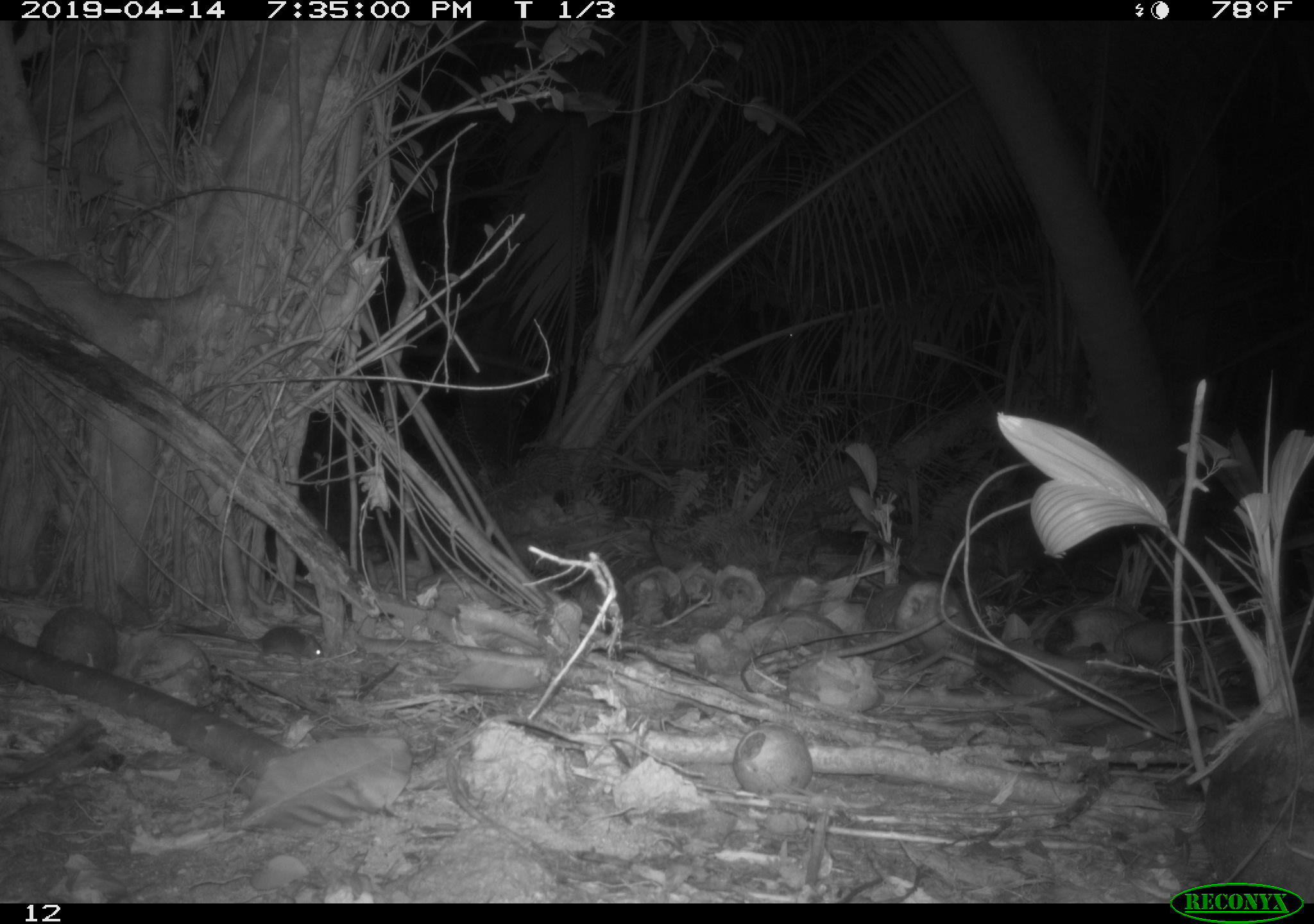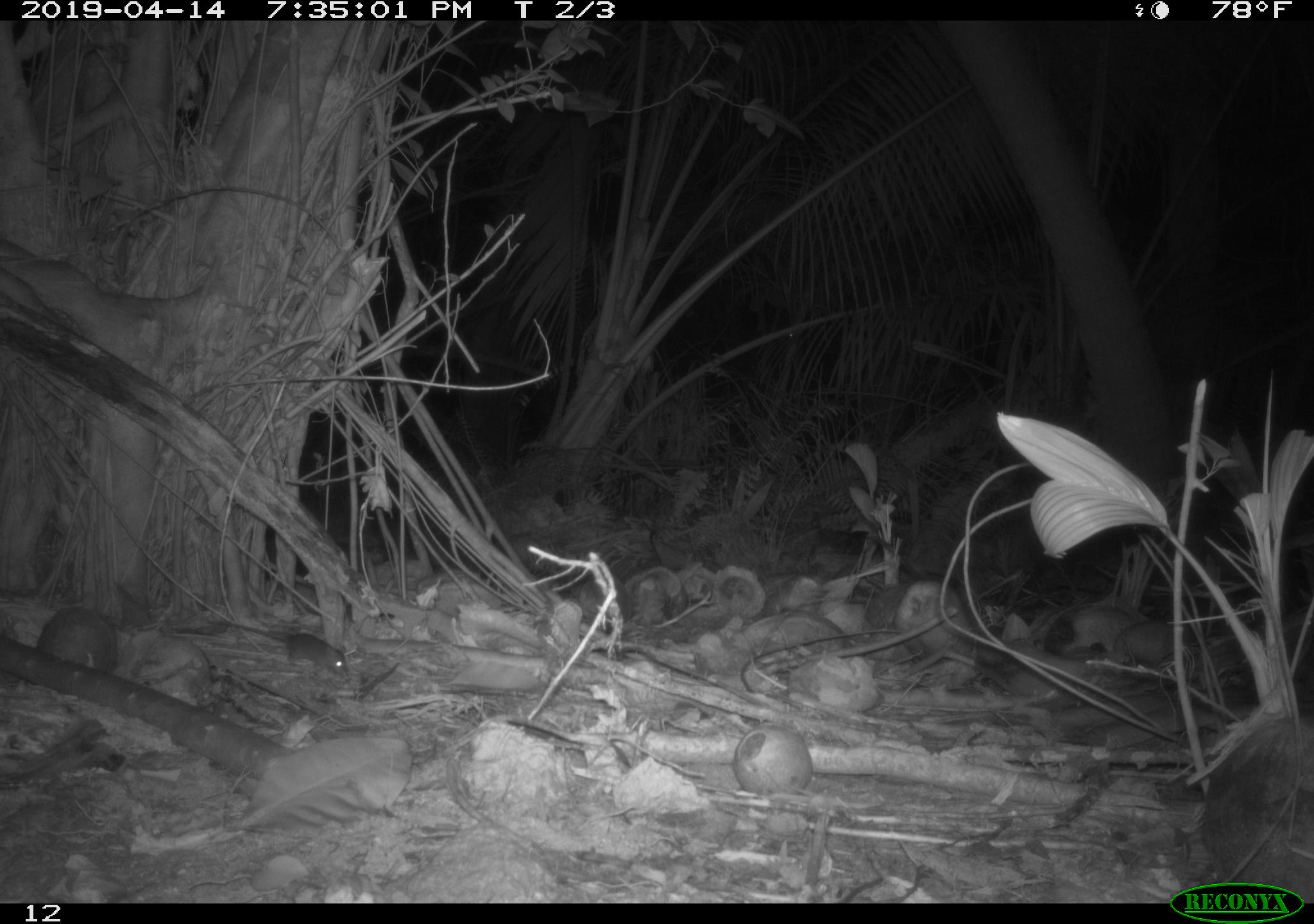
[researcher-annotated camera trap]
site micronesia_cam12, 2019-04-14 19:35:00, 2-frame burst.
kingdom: Animalia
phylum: Chordata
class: Mammalia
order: Rodentia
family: Muridae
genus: Rattus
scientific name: Rattus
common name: rat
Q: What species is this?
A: Rat (Rattus).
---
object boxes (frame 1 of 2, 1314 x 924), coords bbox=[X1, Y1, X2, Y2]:
rat: bbox=[174, 619, 333, 660]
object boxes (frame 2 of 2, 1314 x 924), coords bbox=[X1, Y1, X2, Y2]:
rat: bbox=[206, 612, 361, 683]